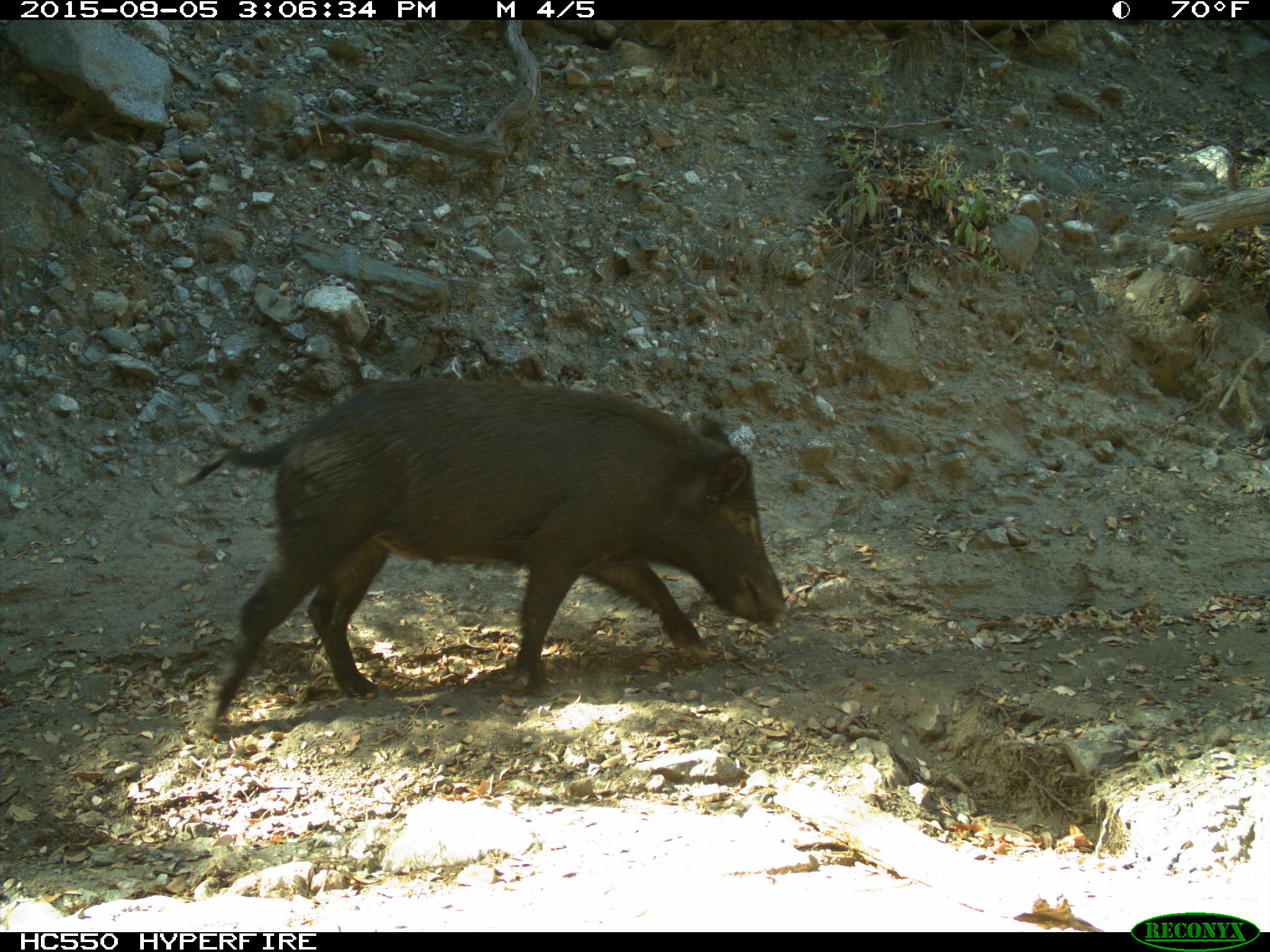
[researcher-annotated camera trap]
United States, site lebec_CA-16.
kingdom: Animalia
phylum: Chordata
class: Mammalia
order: Artiodactyla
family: Suidae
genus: Sus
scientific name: Sus scrofa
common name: wild boar